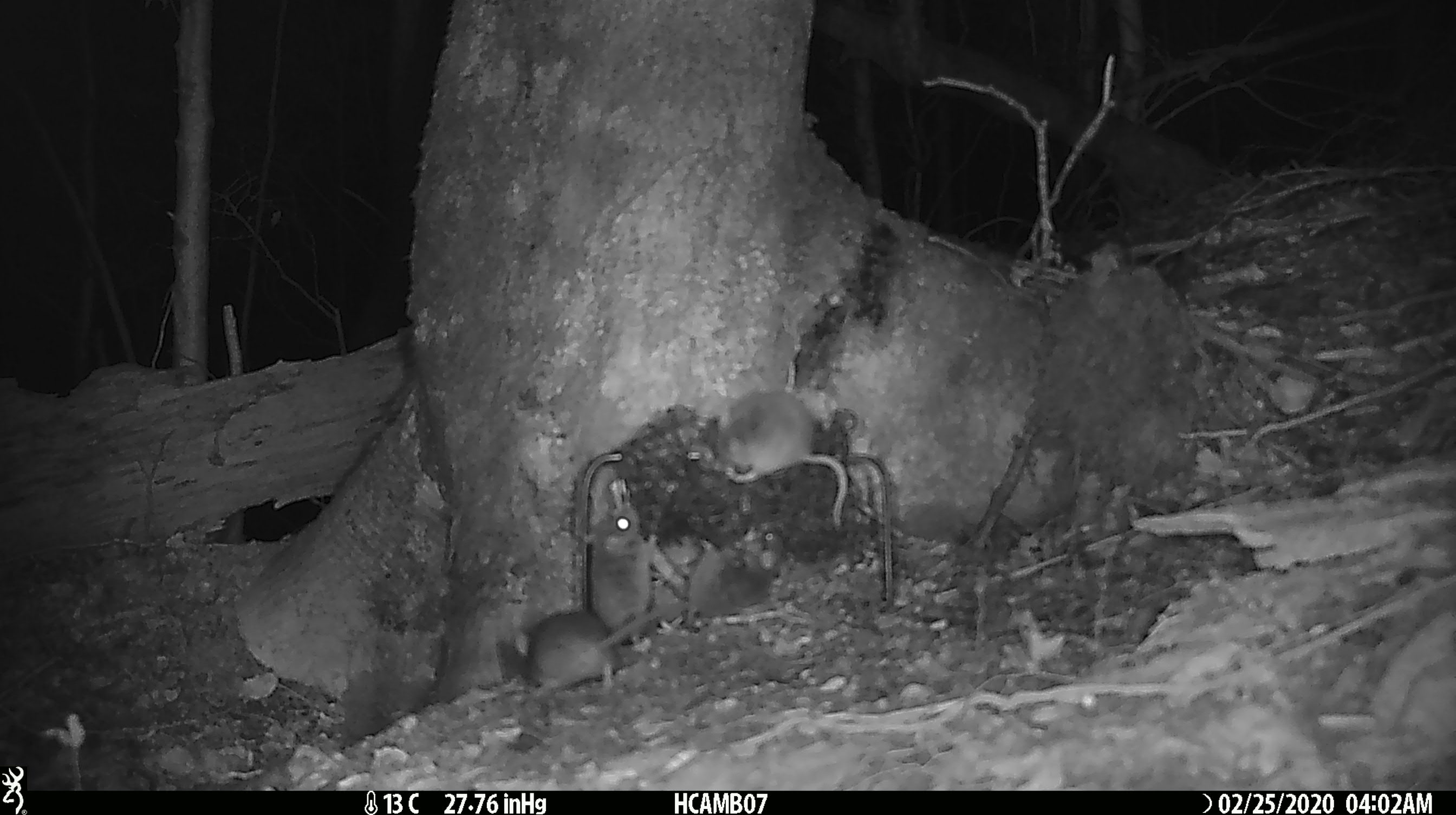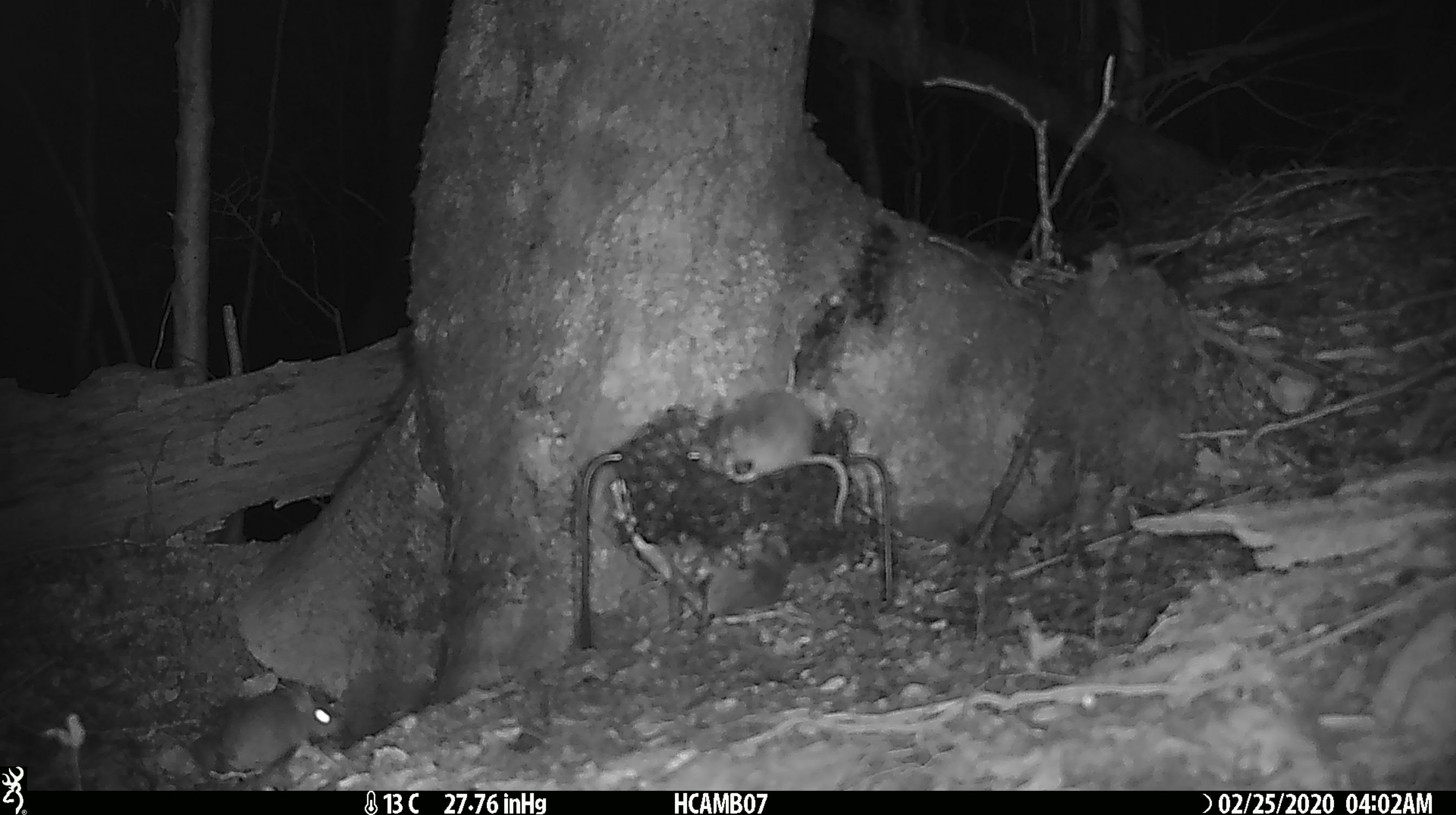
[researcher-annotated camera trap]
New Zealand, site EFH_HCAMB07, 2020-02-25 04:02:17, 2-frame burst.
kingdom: Animalia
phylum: Chordata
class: Mammalia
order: Rodentia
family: Muridae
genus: Mus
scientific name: Mus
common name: mouse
Mouse (Mus).